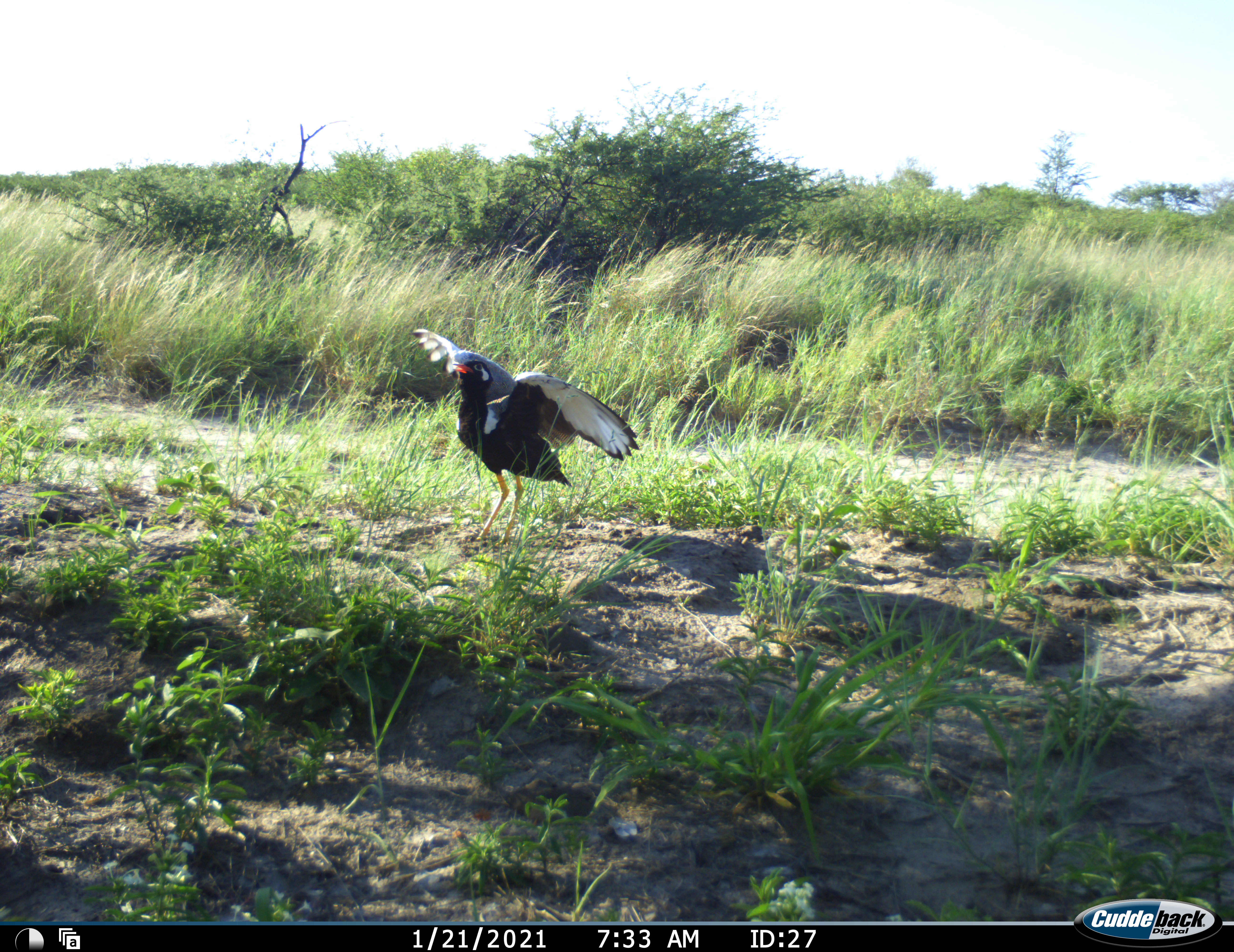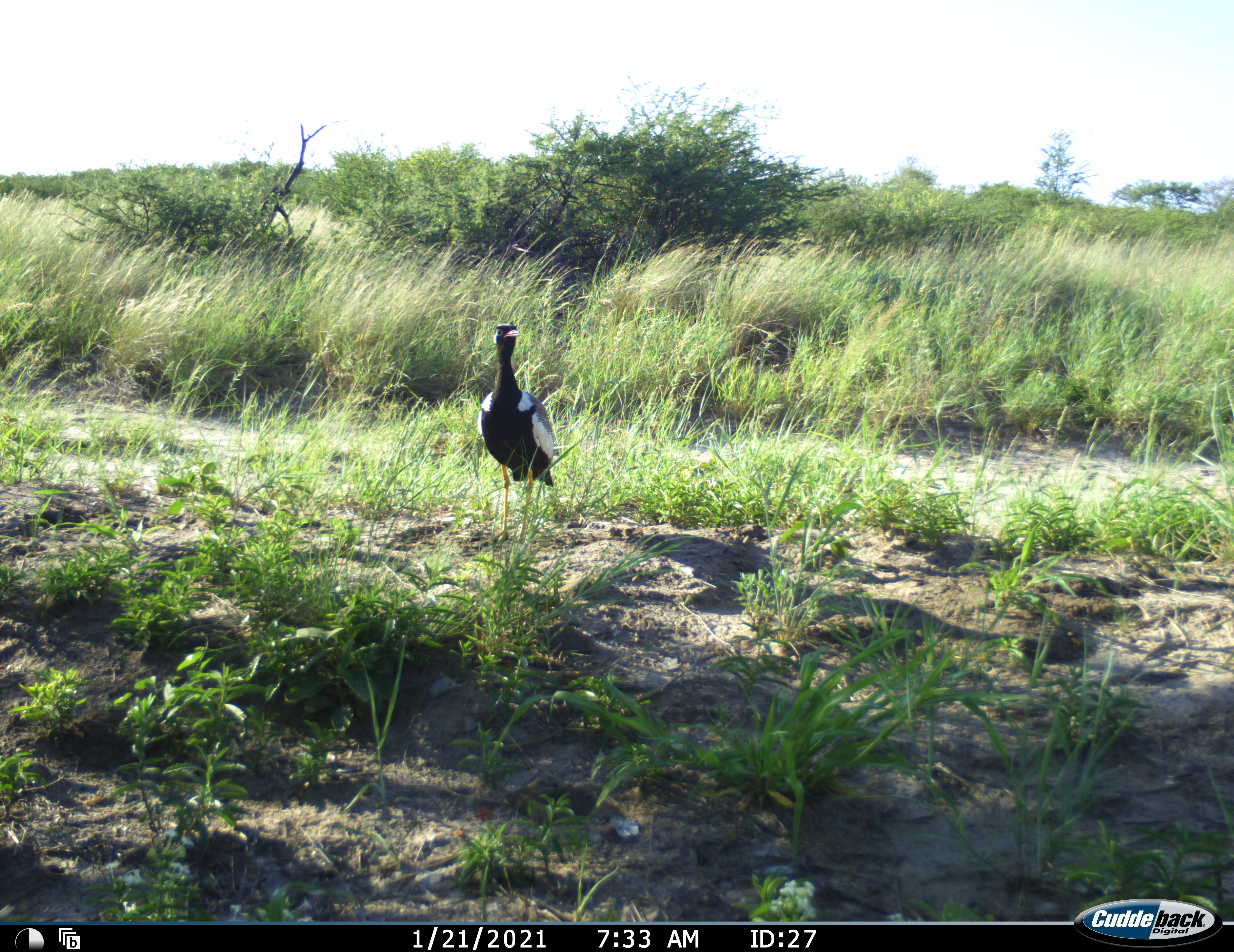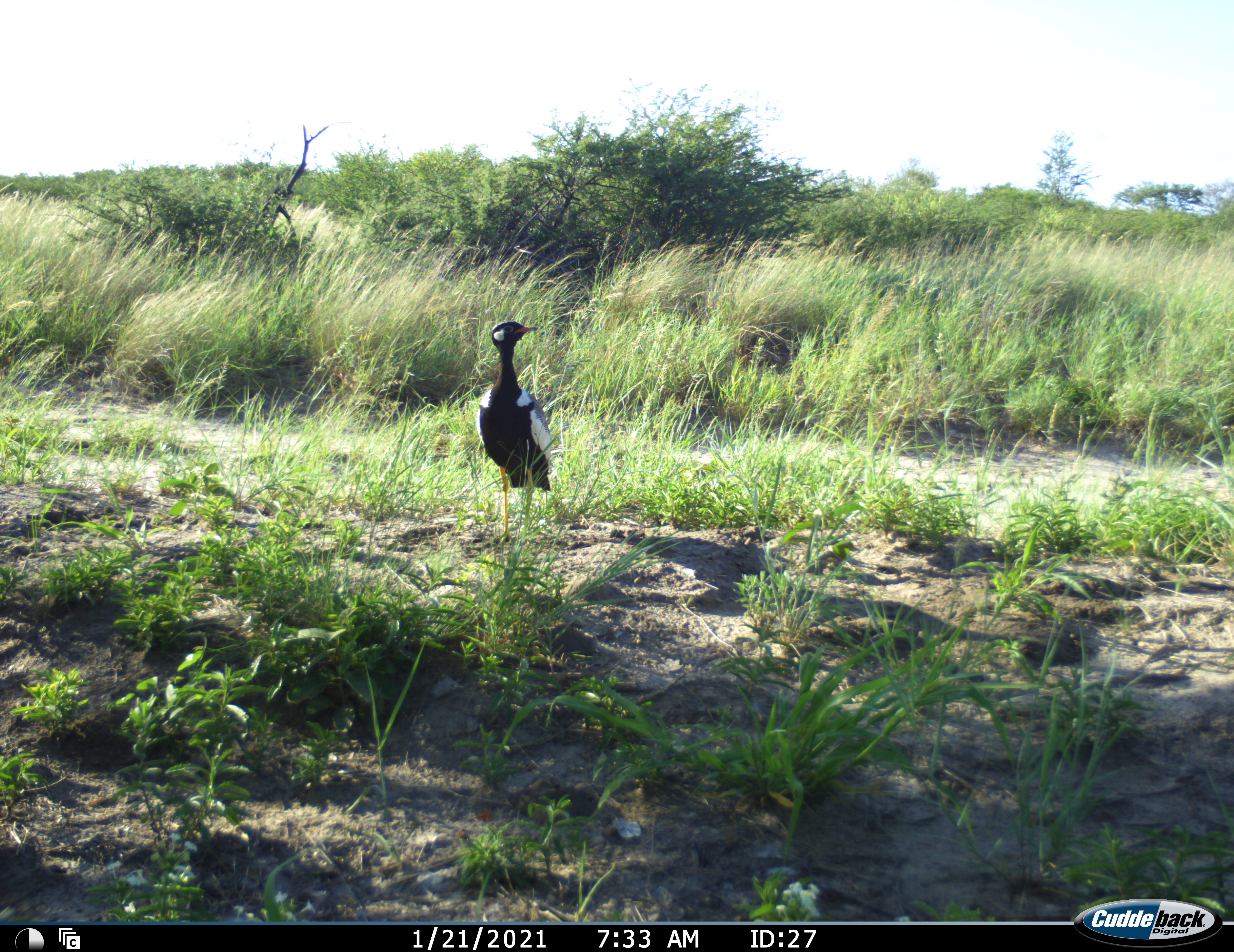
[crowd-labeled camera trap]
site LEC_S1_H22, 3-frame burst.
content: unidentified animal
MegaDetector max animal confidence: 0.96